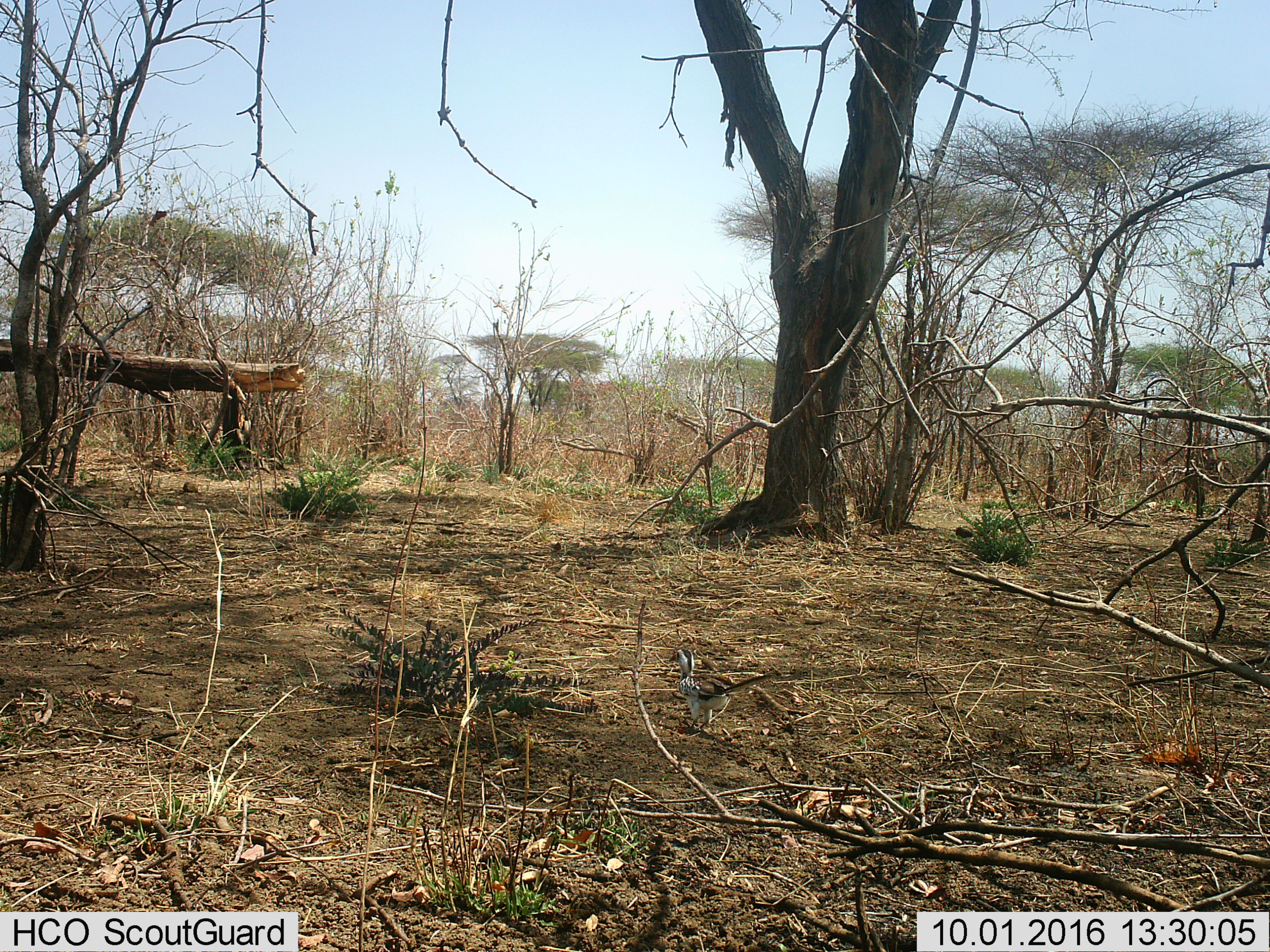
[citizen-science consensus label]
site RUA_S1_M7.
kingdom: Animalia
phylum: Chordata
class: Aves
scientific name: Aves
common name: bird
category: birdother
Birdother (bird) (Aves), count 1. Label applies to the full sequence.